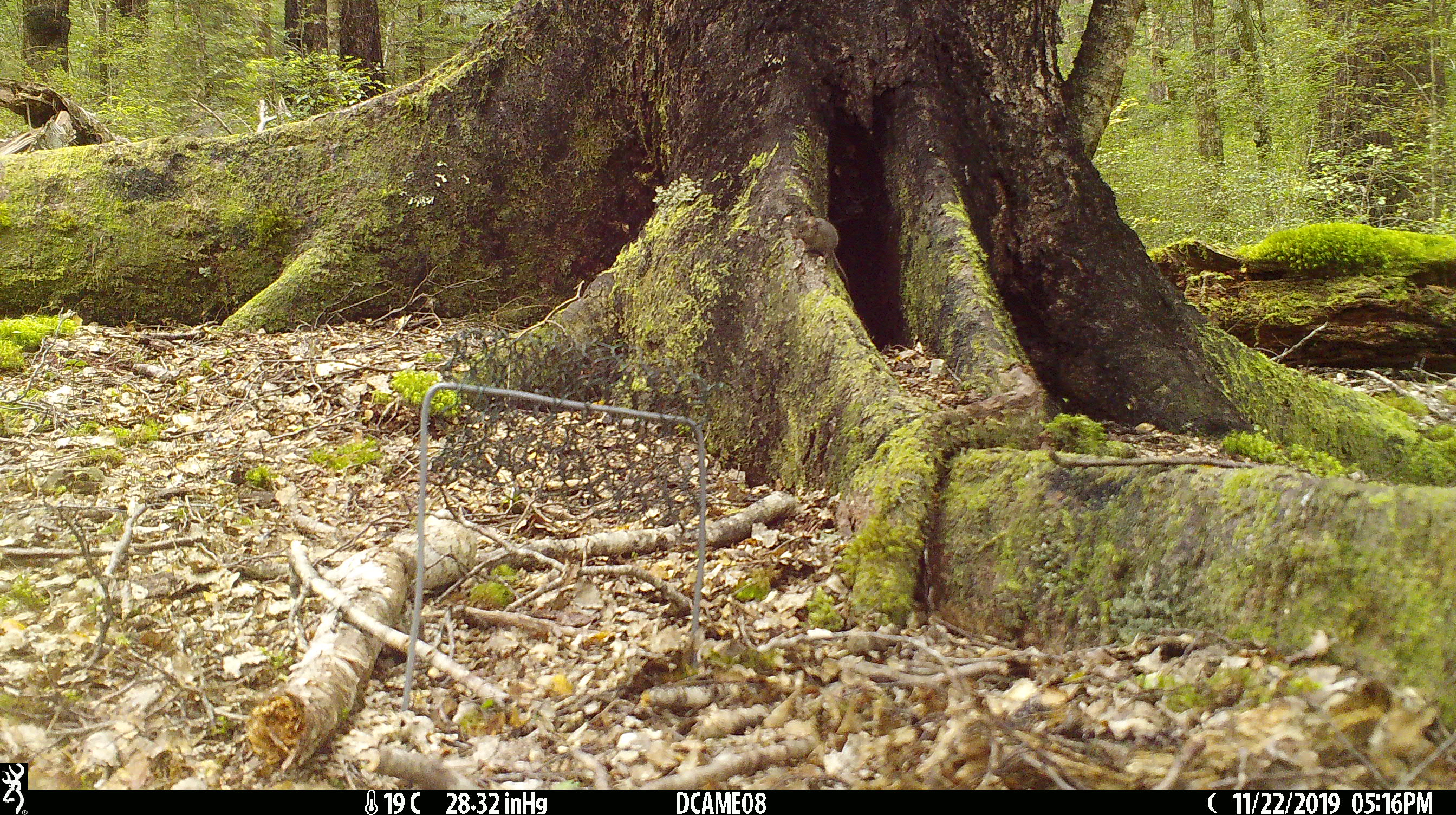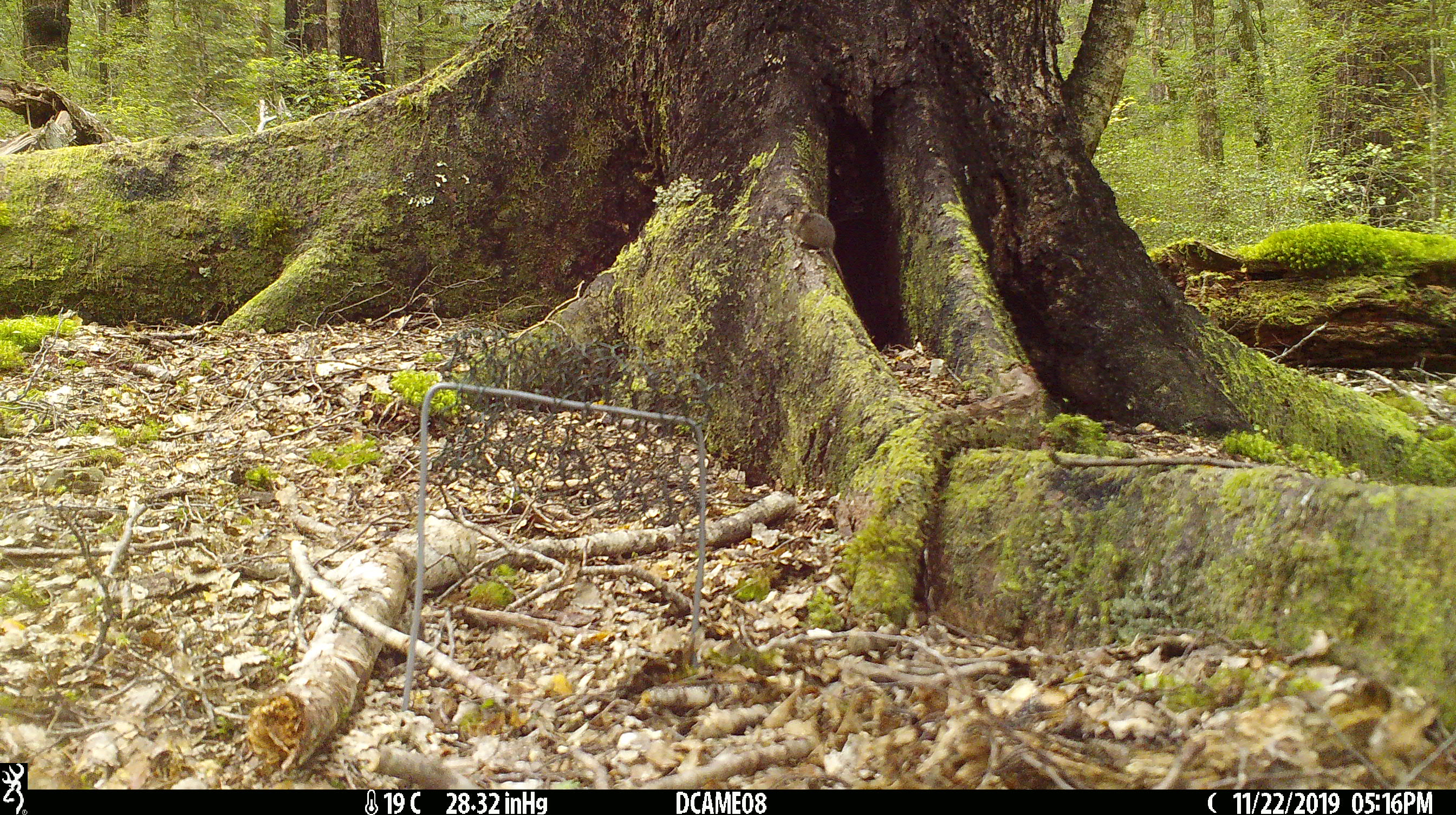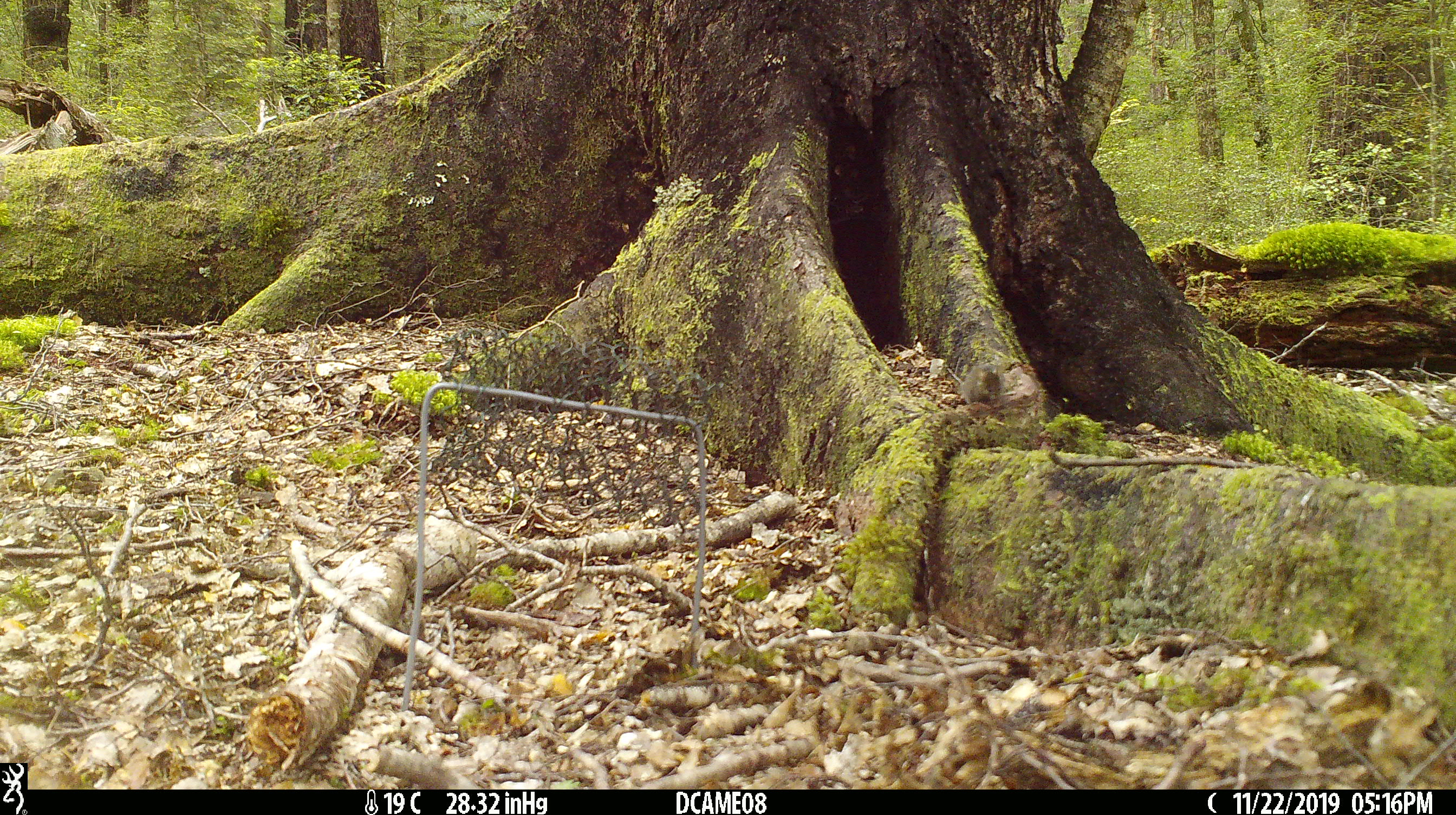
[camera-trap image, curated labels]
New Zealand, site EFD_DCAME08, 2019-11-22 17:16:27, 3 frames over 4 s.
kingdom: Animalia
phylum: Chordata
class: Mammalia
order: Rodentia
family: Muridae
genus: Mus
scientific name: Mus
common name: mouse